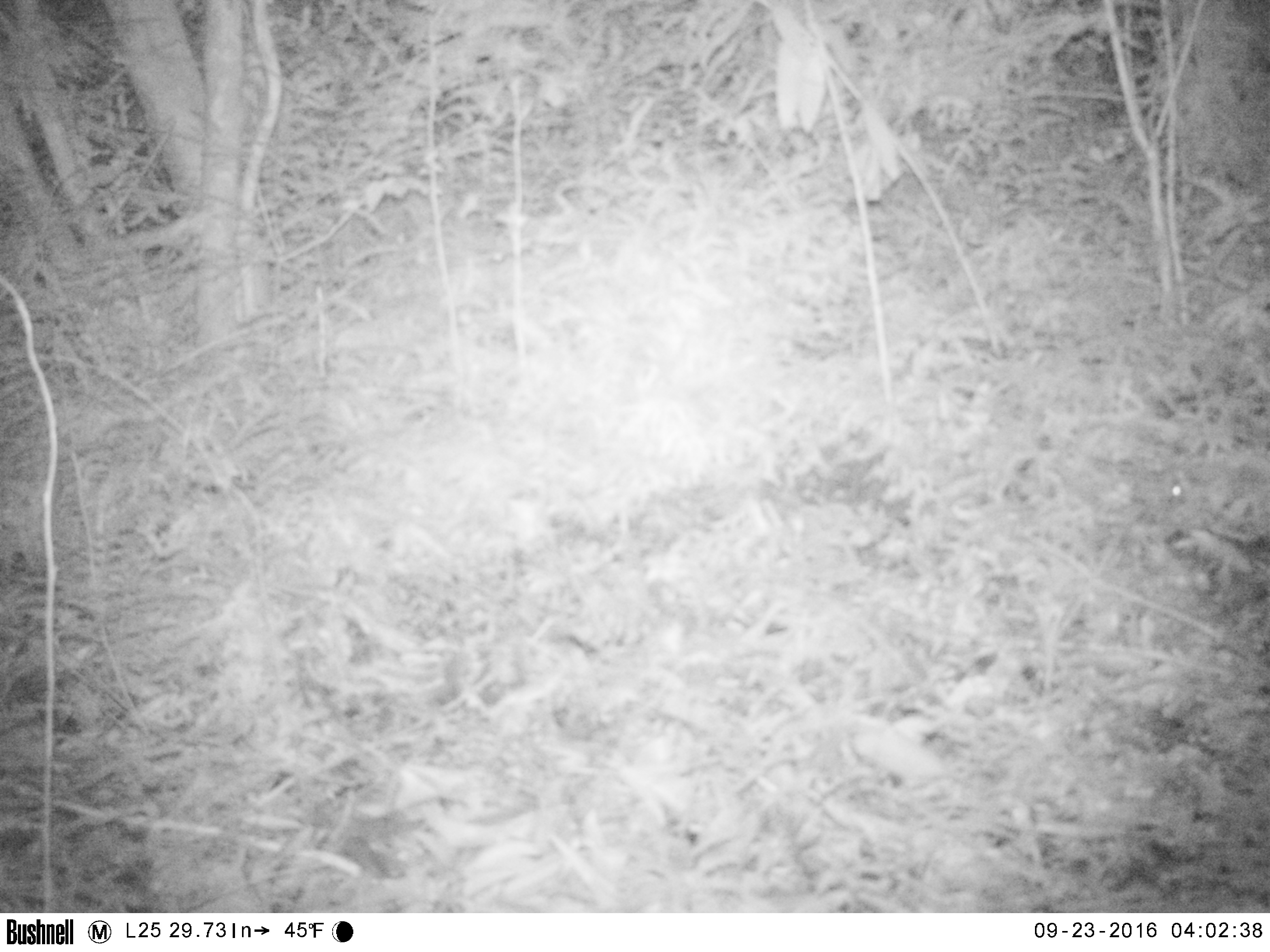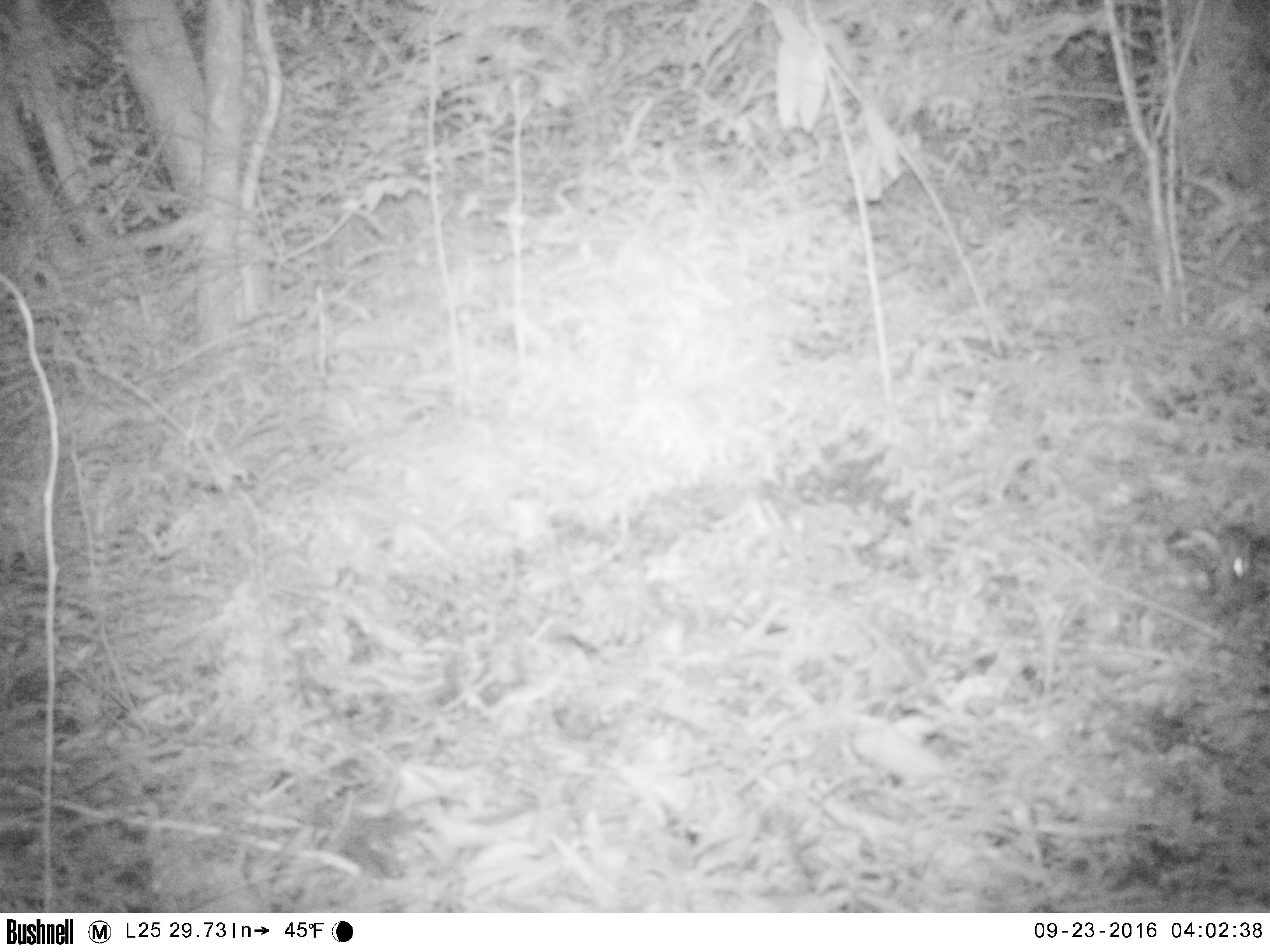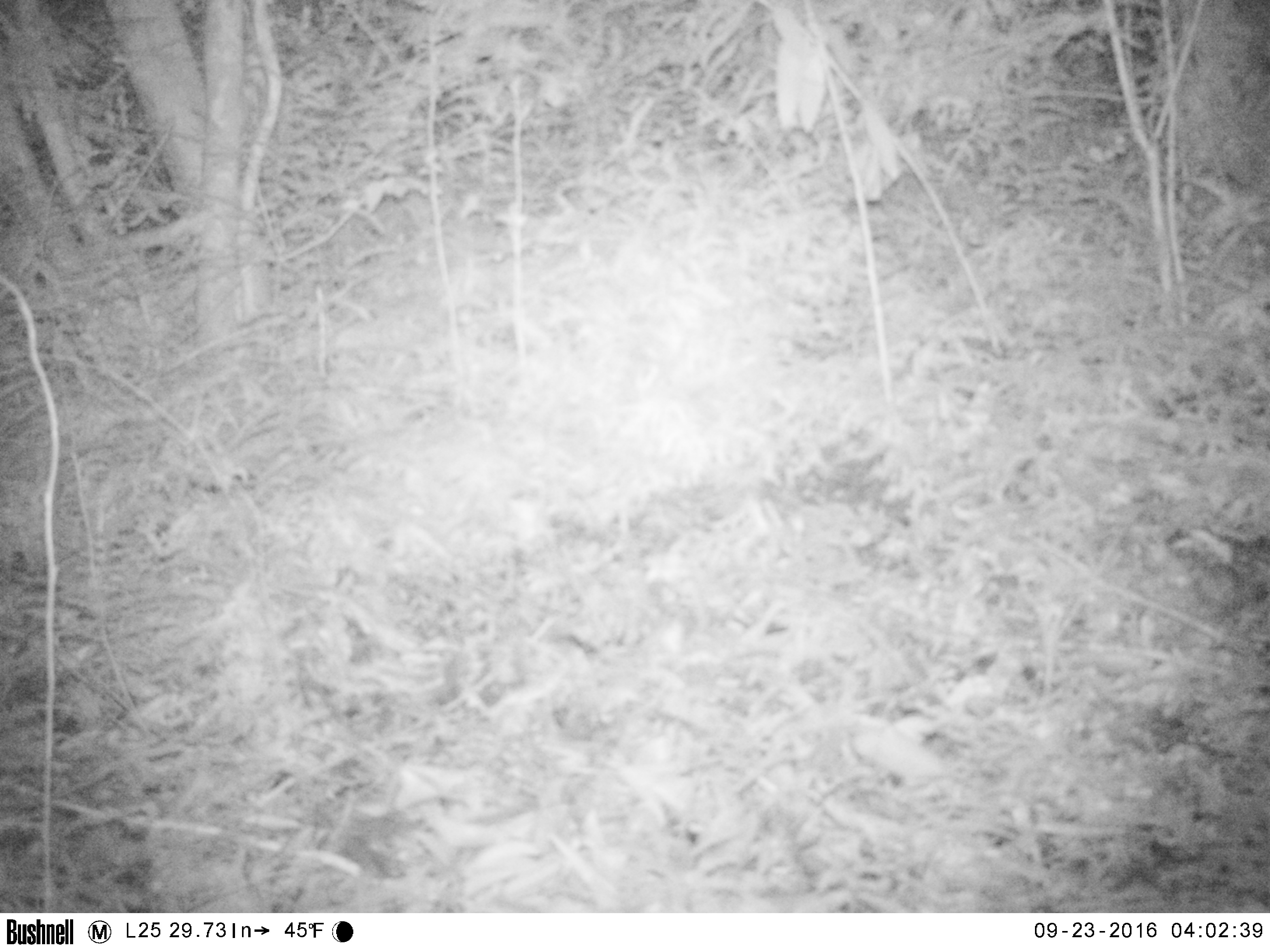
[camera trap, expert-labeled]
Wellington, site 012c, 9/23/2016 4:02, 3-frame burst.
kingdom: Animalia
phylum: Chordata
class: Mammalia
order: Rodentia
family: Muridae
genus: Mus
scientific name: Mus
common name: mouse